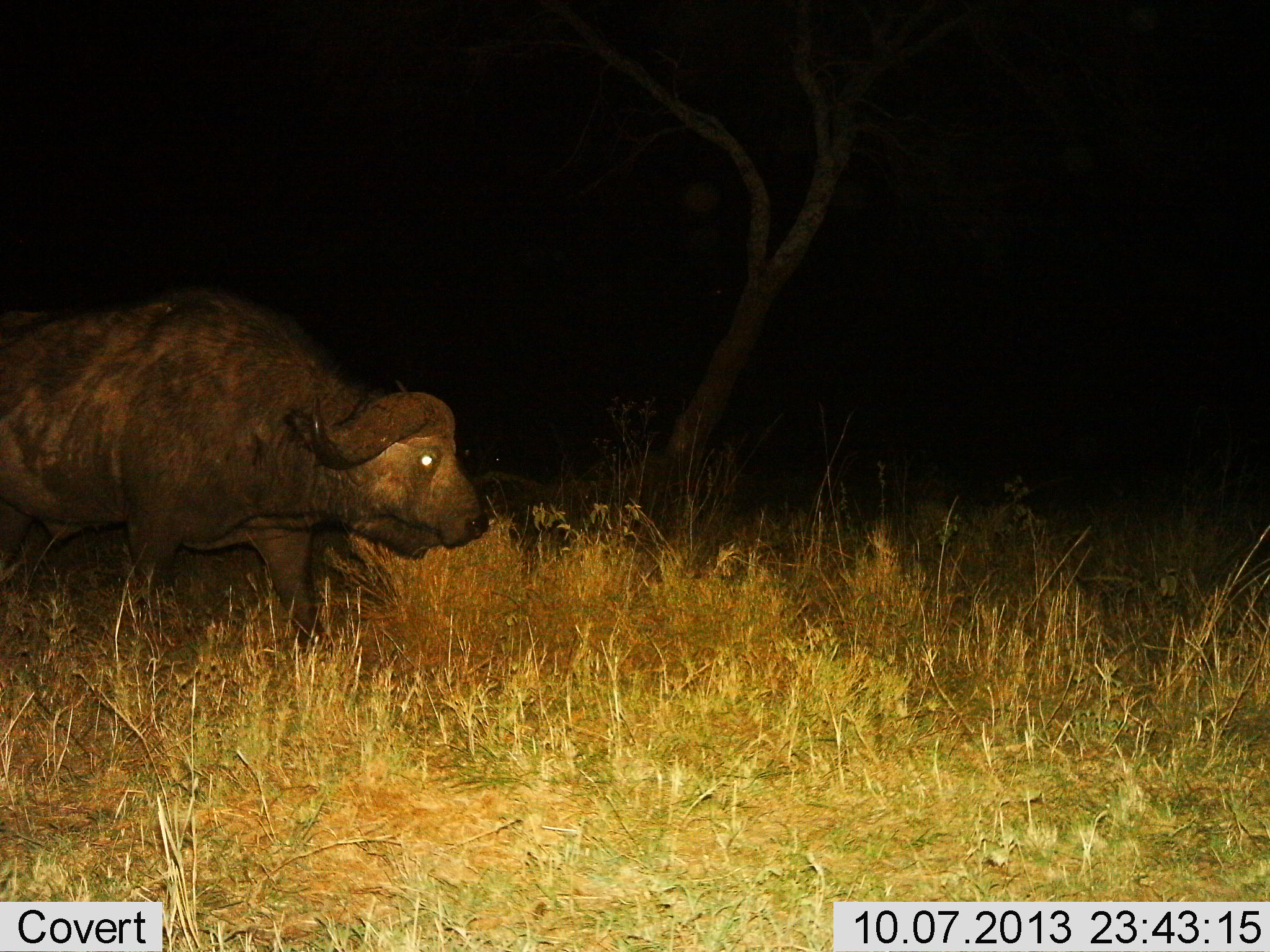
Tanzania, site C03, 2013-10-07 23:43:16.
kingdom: Animalia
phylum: Chordata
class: Mammalia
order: Artiodactyla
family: Bovidae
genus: Syncerus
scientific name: Syncerus caffer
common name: cape buffalo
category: buffalo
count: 1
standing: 25%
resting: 0%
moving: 80%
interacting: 0%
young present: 0%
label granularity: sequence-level